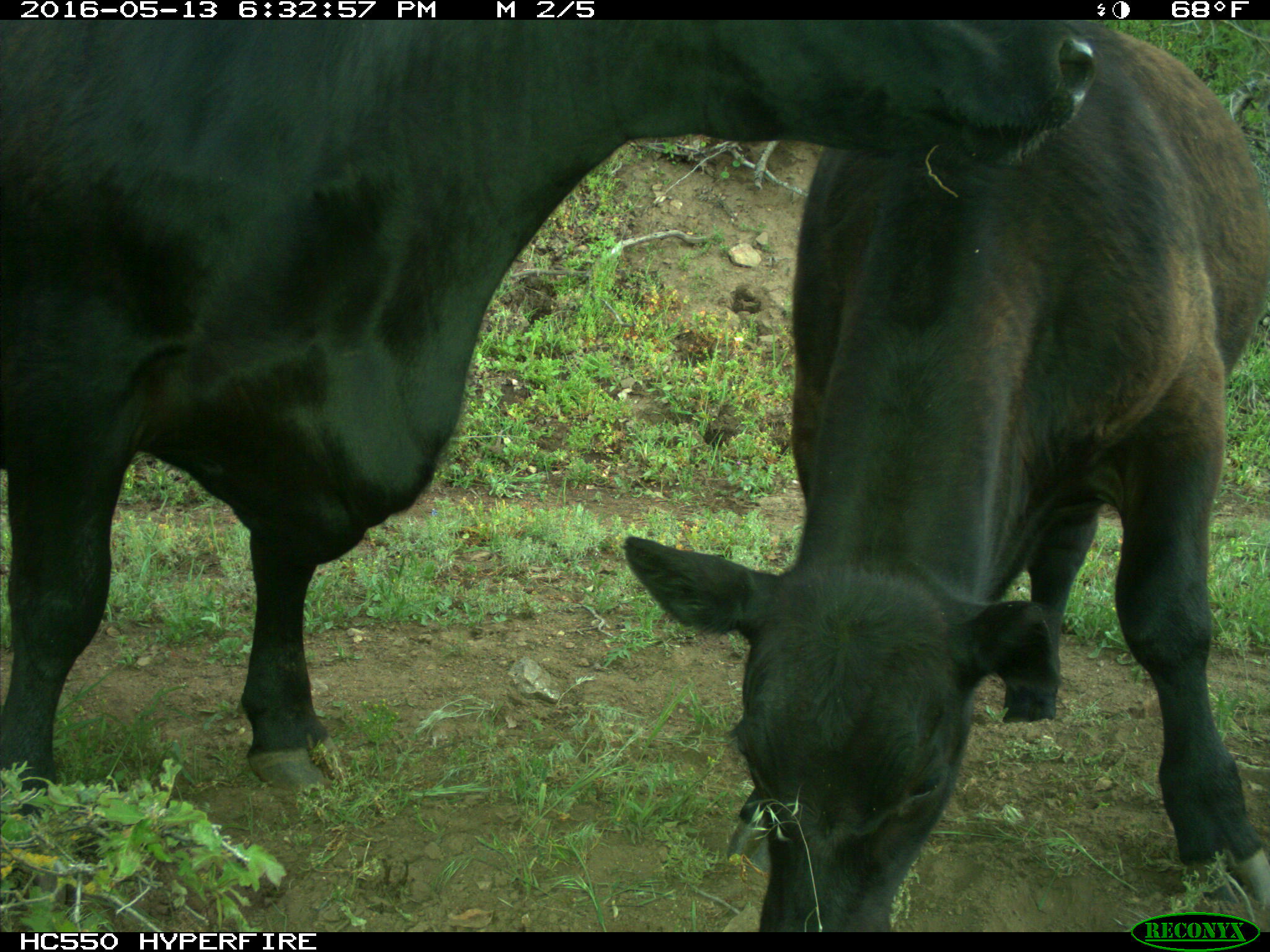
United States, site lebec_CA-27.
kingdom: Animalia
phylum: Chordata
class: Mammalia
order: Artiodactyla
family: Bovidae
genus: Bos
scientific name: Bos taurus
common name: domestic cow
Bos taurus (domestic cow).